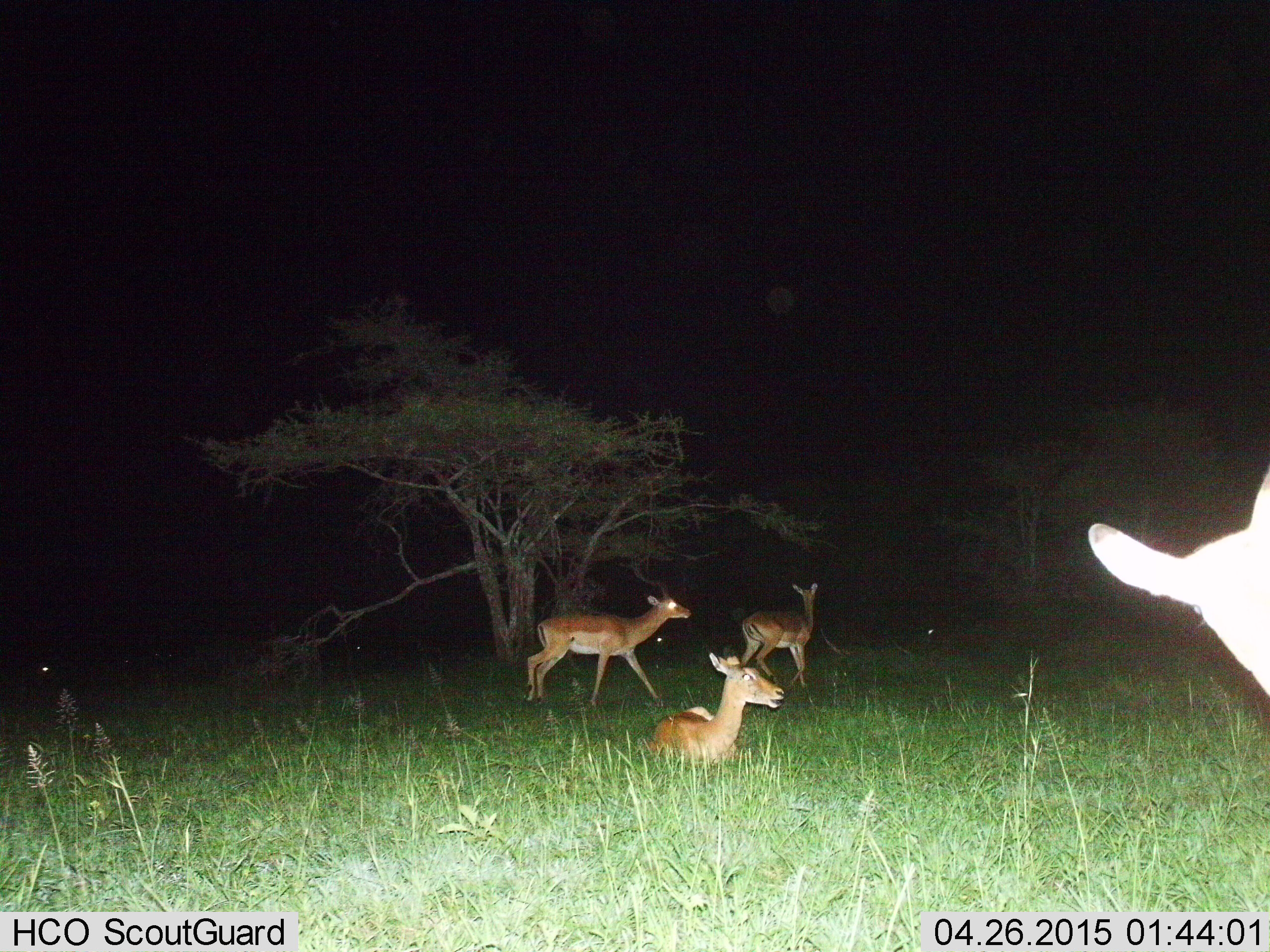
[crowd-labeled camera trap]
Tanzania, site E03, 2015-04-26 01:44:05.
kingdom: Animalia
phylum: Chordata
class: Mammalia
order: Artiodactyla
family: Bovidae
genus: Aepyceros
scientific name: Aepyceros melampus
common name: impala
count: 4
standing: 70%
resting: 90%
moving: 60%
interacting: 10%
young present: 0%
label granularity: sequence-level